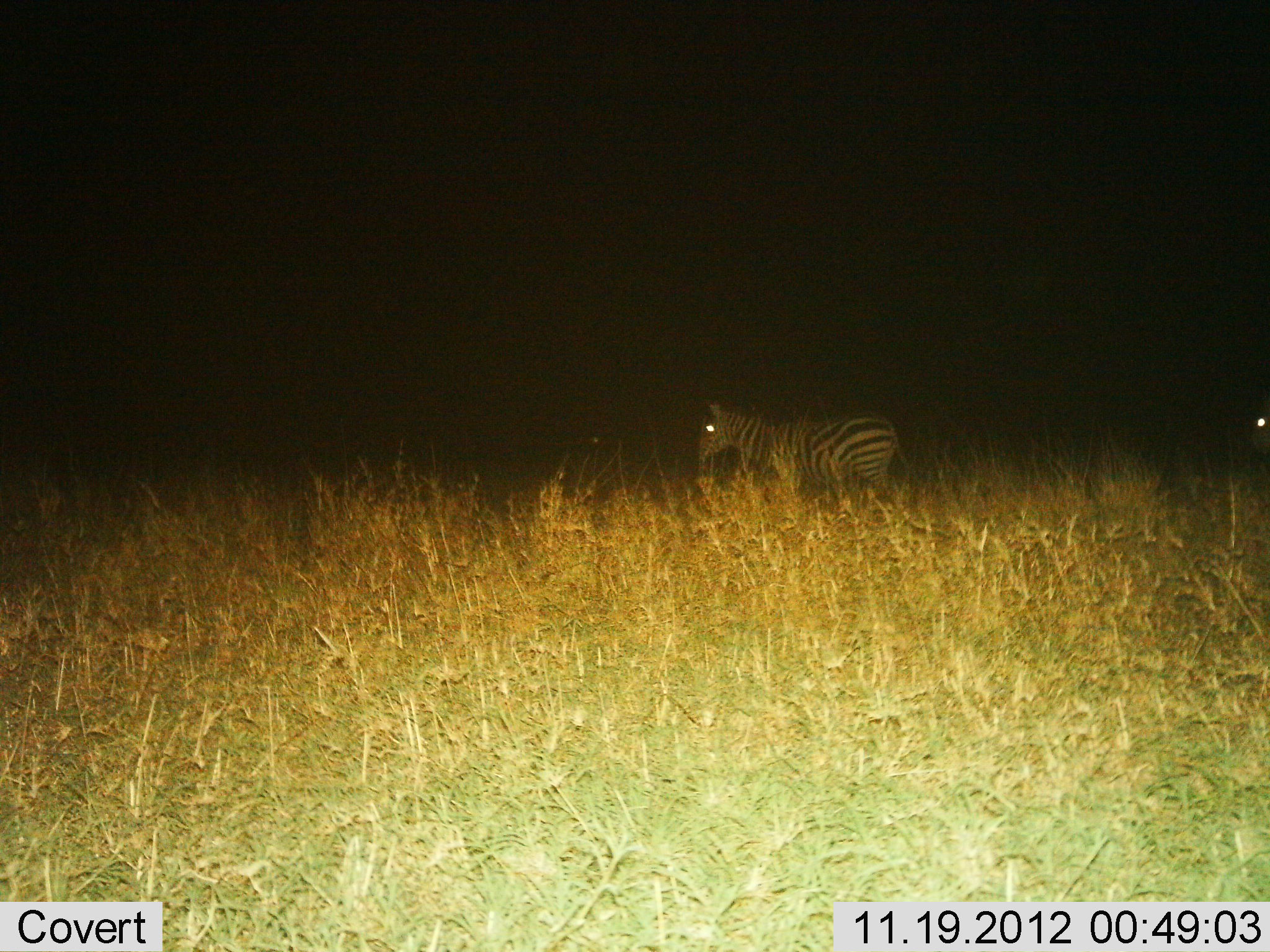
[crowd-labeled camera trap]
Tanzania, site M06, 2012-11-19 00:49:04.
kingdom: Animalia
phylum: Chordata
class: Mammalia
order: Perissodactyla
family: Equidae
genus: Equus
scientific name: Equus quagga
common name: plains zebra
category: zebra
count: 1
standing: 60%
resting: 0%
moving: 40%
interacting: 0%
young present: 0%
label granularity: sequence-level